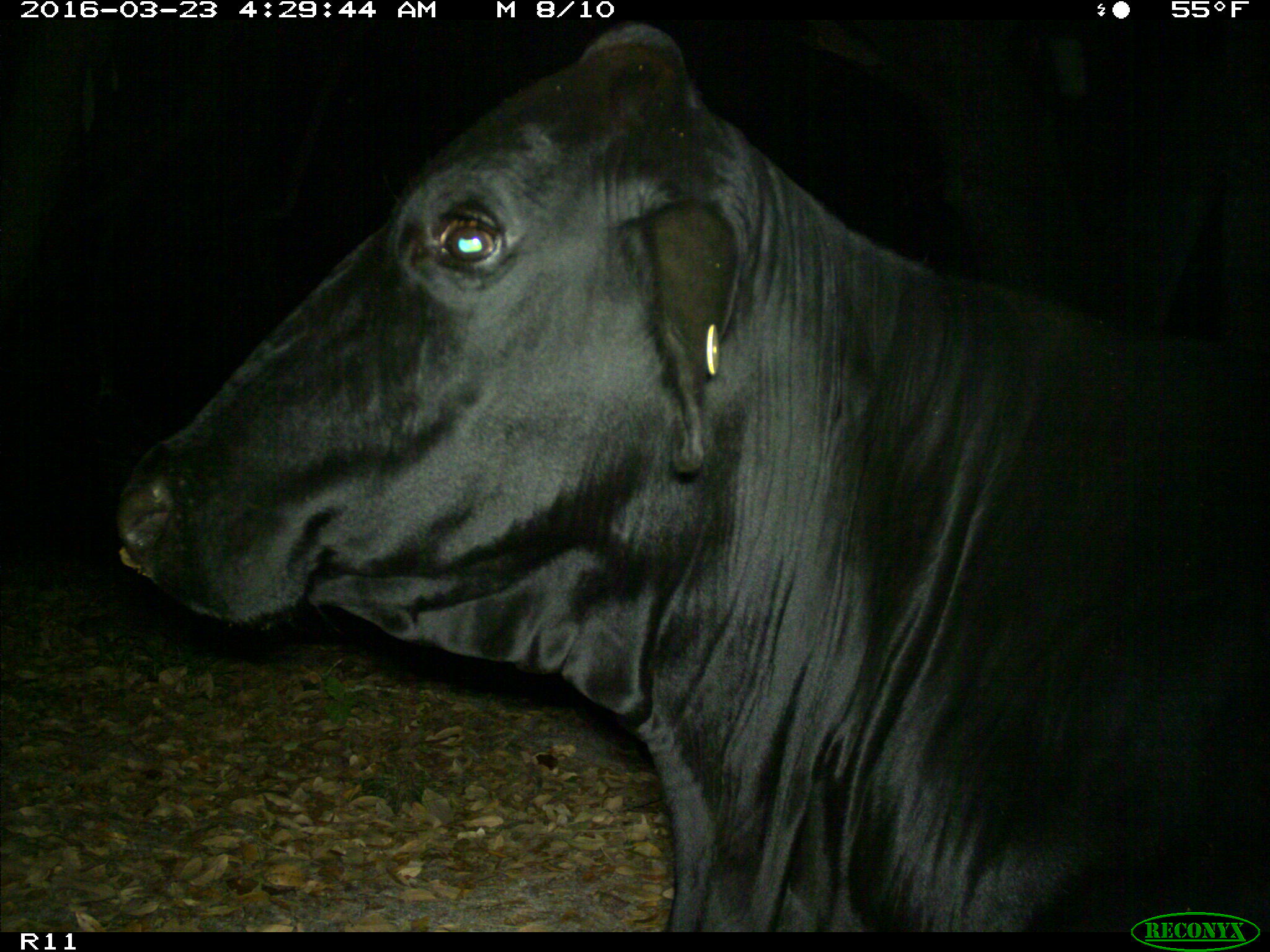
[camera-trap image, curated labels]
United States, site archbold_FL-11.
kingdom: Animalia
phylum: Chordata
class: Mammalia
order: Artiodactyla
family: Bovidae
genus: Bos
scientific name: Bos taurus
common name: domestic cow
Bos taurus (domestic cow).